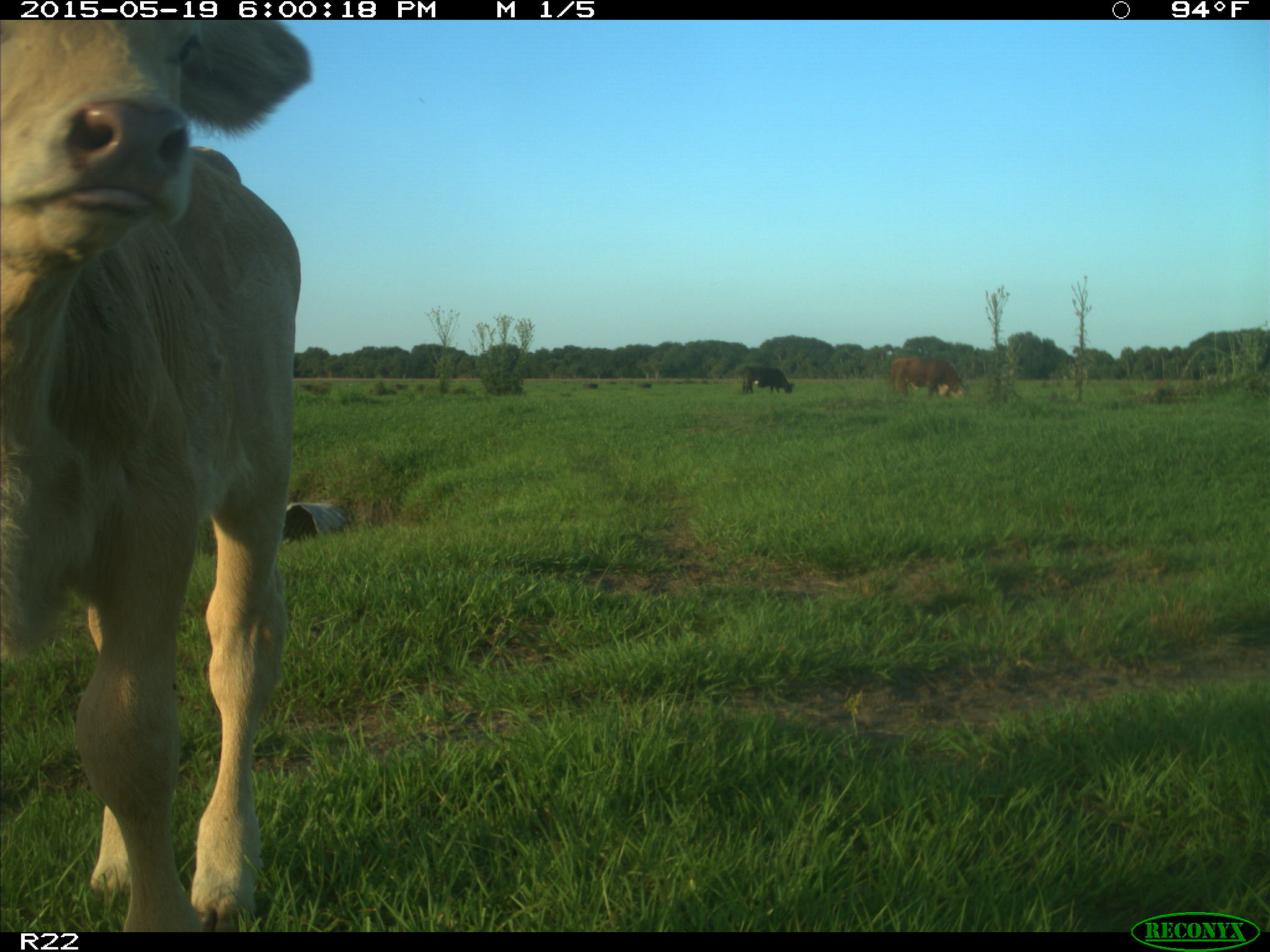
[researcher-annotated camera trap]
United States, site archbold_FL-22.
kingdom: Animalia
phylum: Chordata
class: Mammalia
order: Artiodactyla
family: Bovidae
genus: Bos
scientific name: Bos taurus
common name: domestic cow